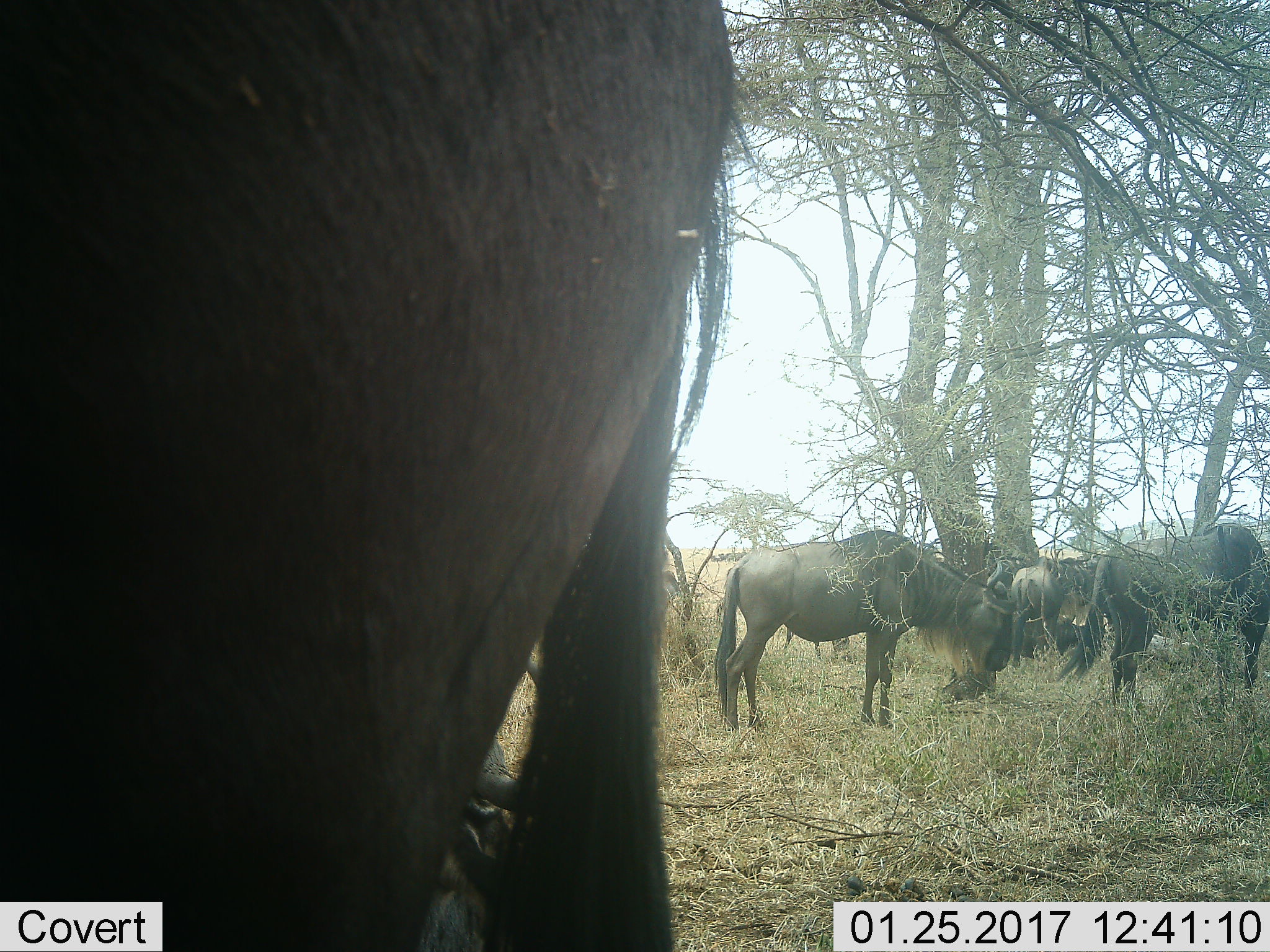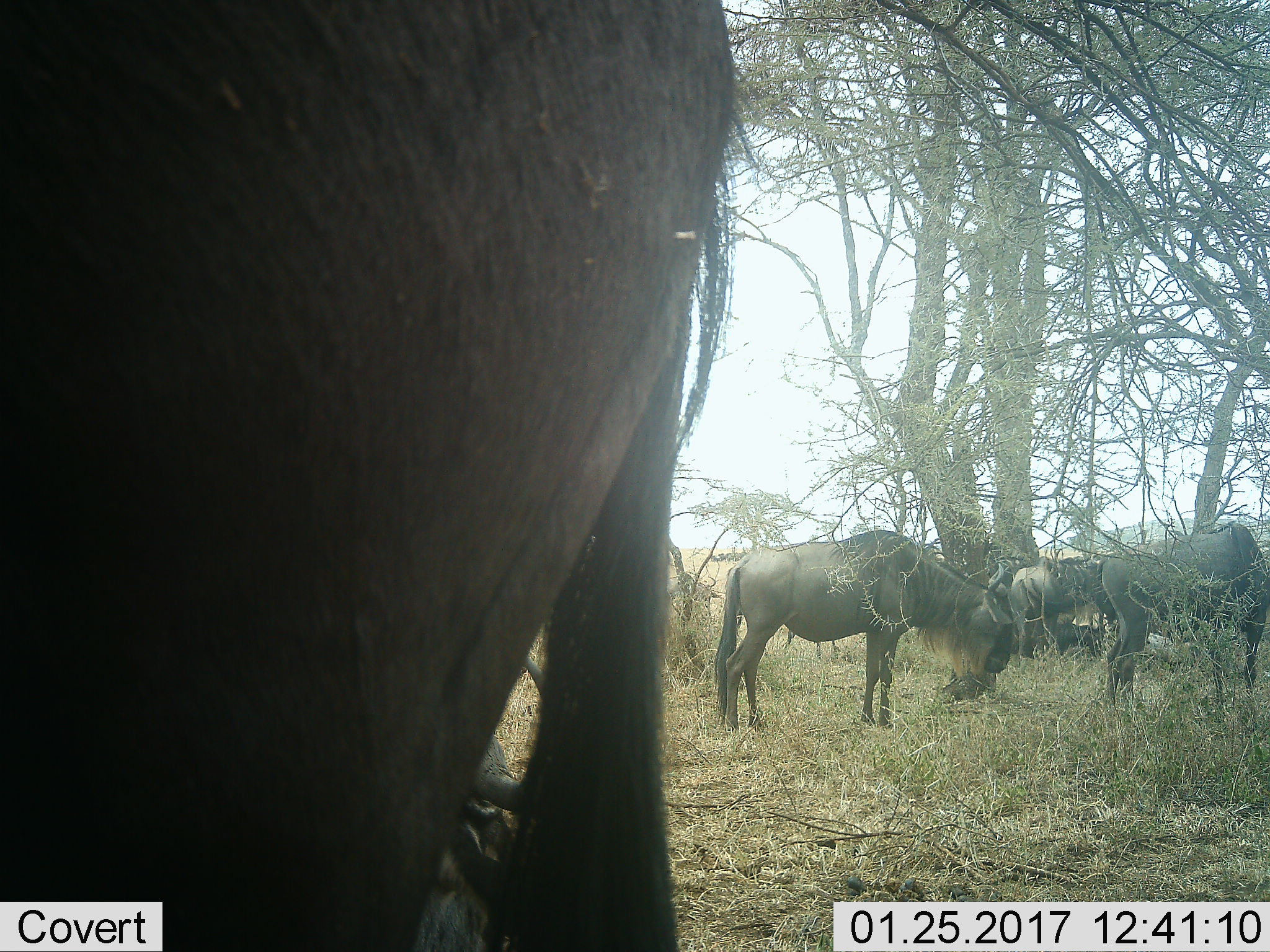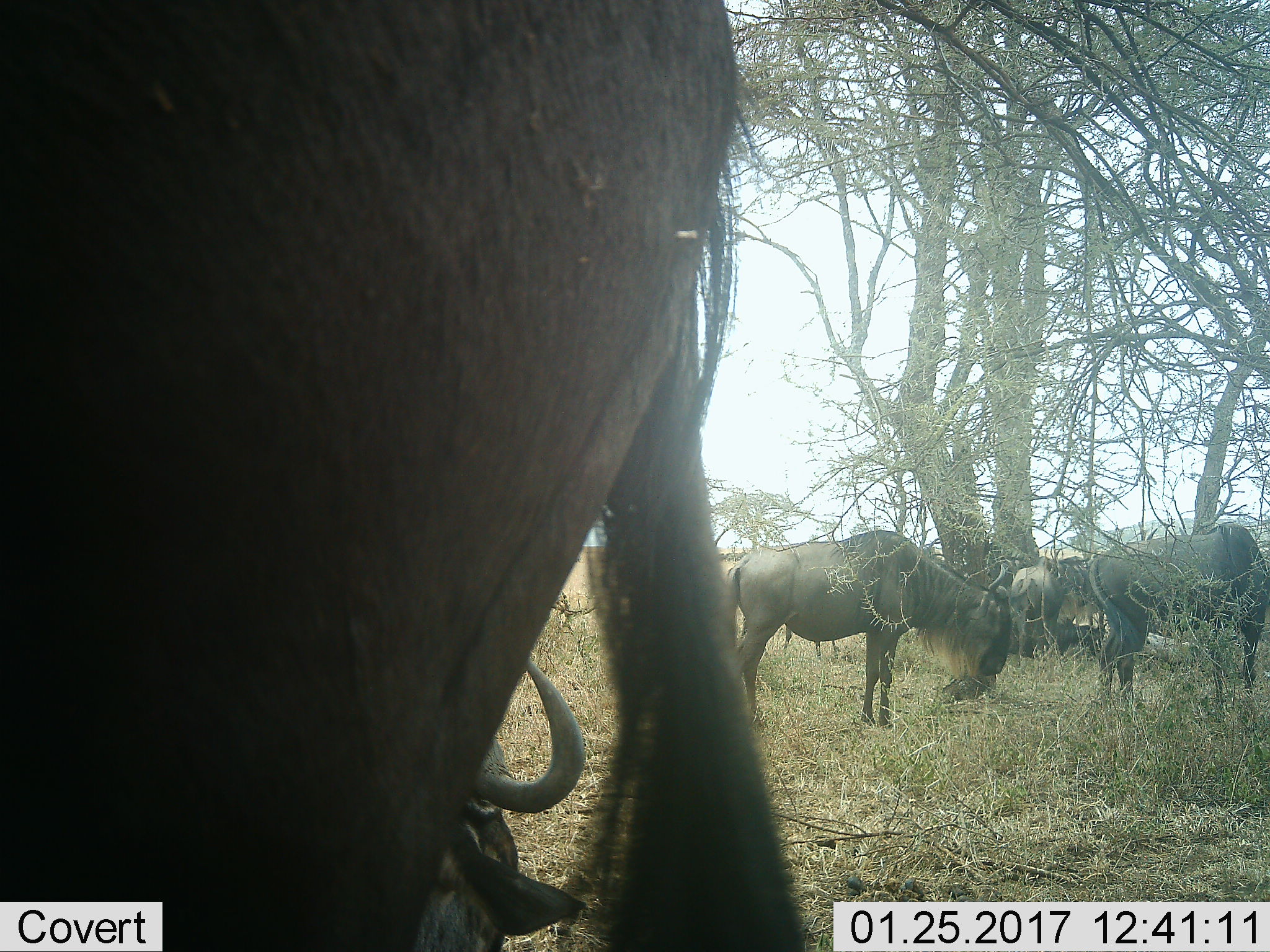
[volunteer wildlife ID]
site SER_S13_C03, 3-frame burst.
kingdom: Animalia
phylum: Chordata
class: Mammalia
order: Artiodactyla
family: Bovidae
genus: Connochaetes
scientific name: Connochaetes taurinus taurinus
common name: blue wildebeest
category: wildebeestblue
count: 5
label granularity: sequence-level